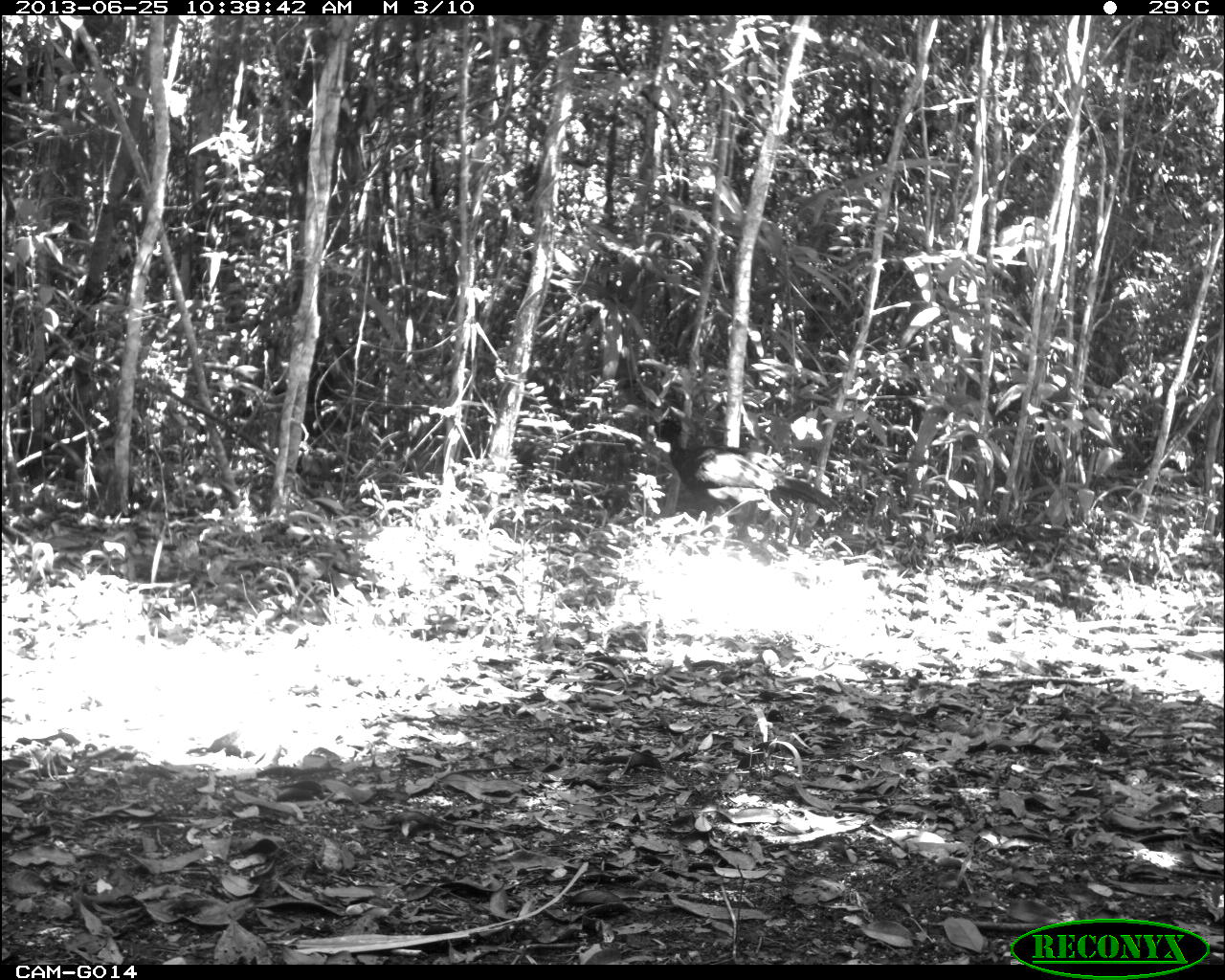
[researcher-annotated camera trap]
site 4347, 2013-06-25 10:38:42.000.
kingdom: Animalia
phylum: Chordata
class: Aves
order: Galliformes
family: Cracidae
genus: Crax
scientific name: Crax rubra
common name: great curassow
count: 1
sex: male